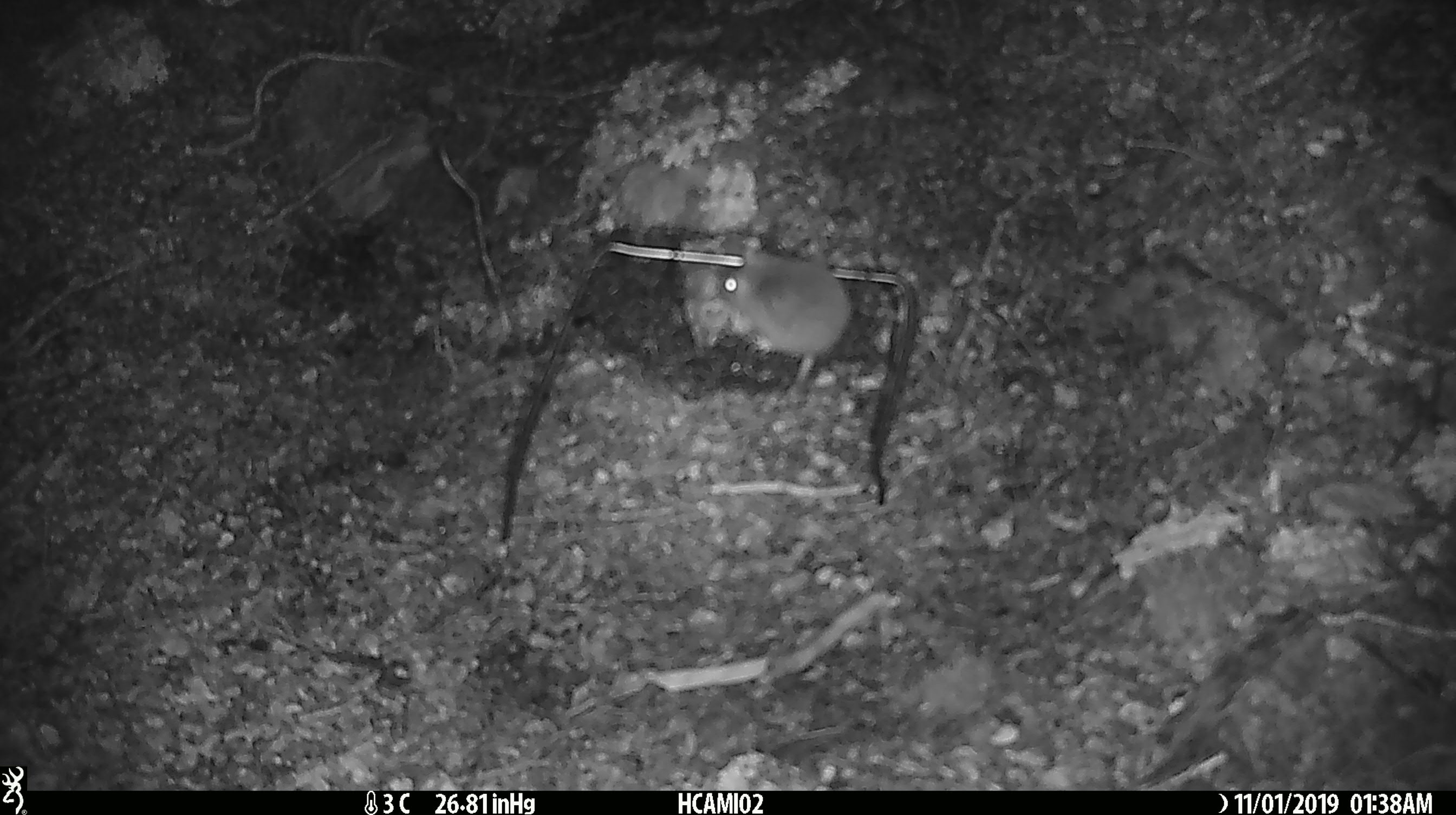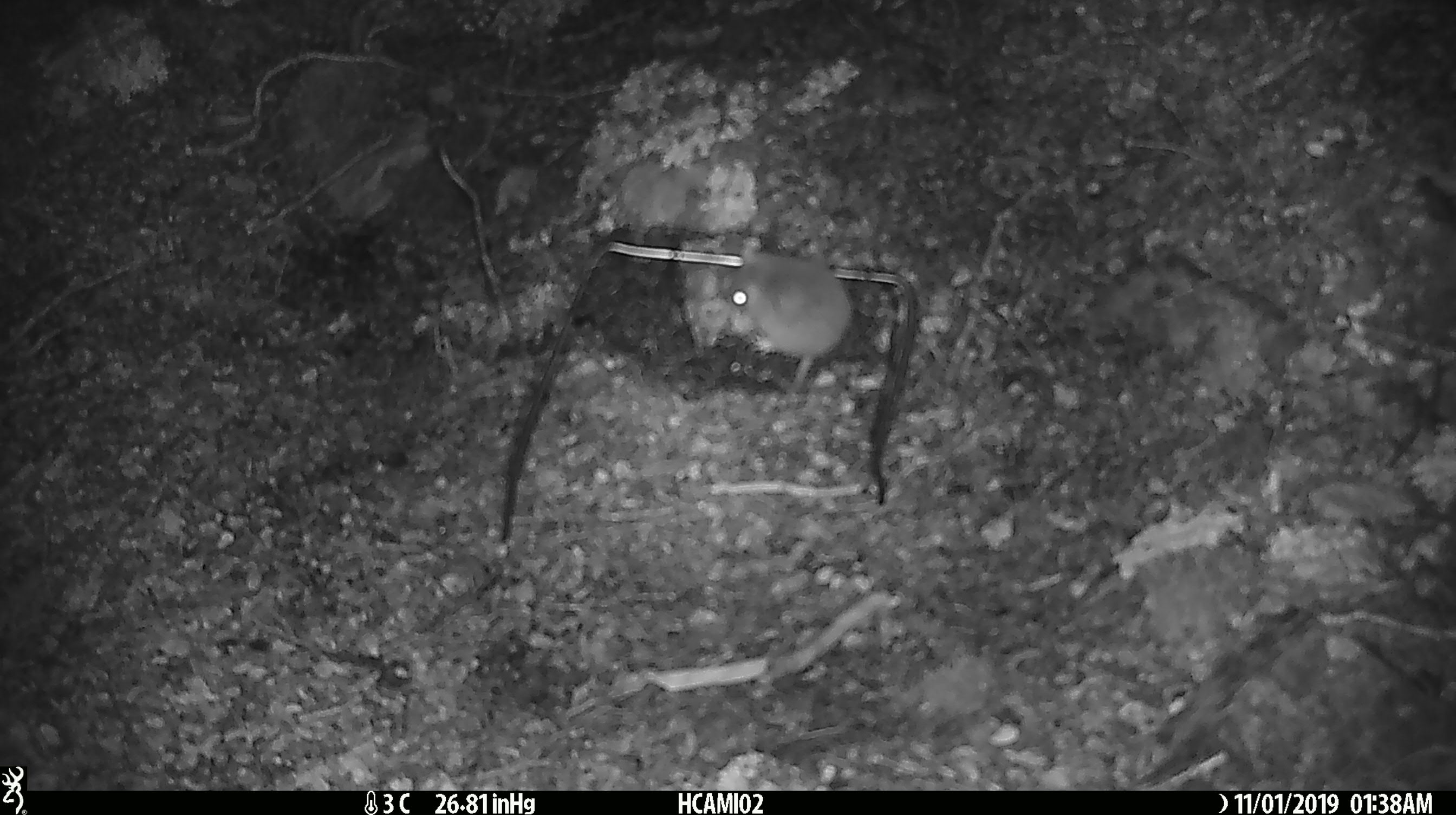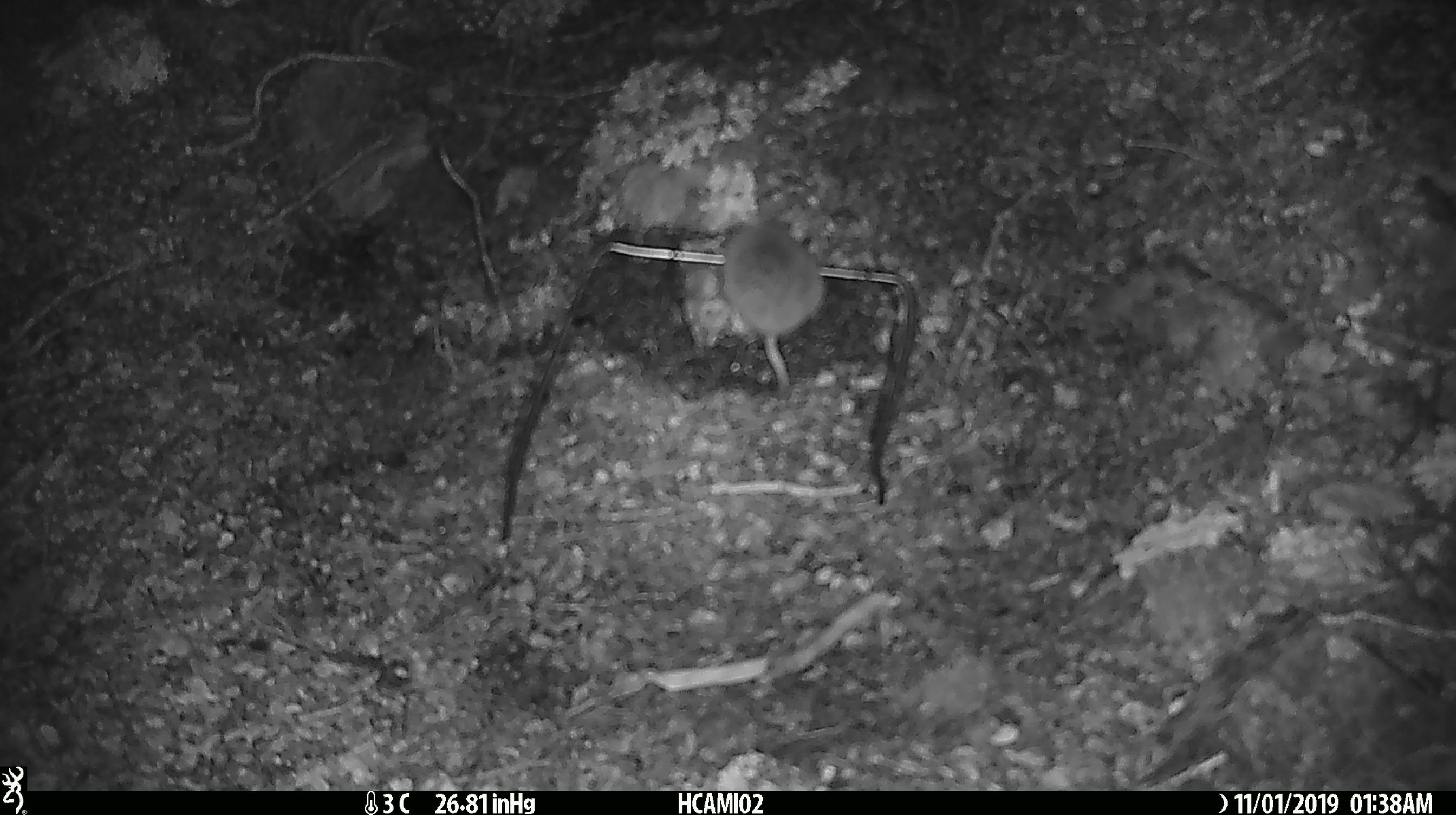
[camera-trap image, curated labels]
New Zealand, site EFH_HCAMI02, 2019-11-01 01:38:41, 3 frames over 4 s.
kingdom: Animalia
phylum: Chordata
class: Mammalia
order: Rodentia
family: Muridae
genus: Mus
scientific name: Mus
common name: mouse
Mouse (Mus).